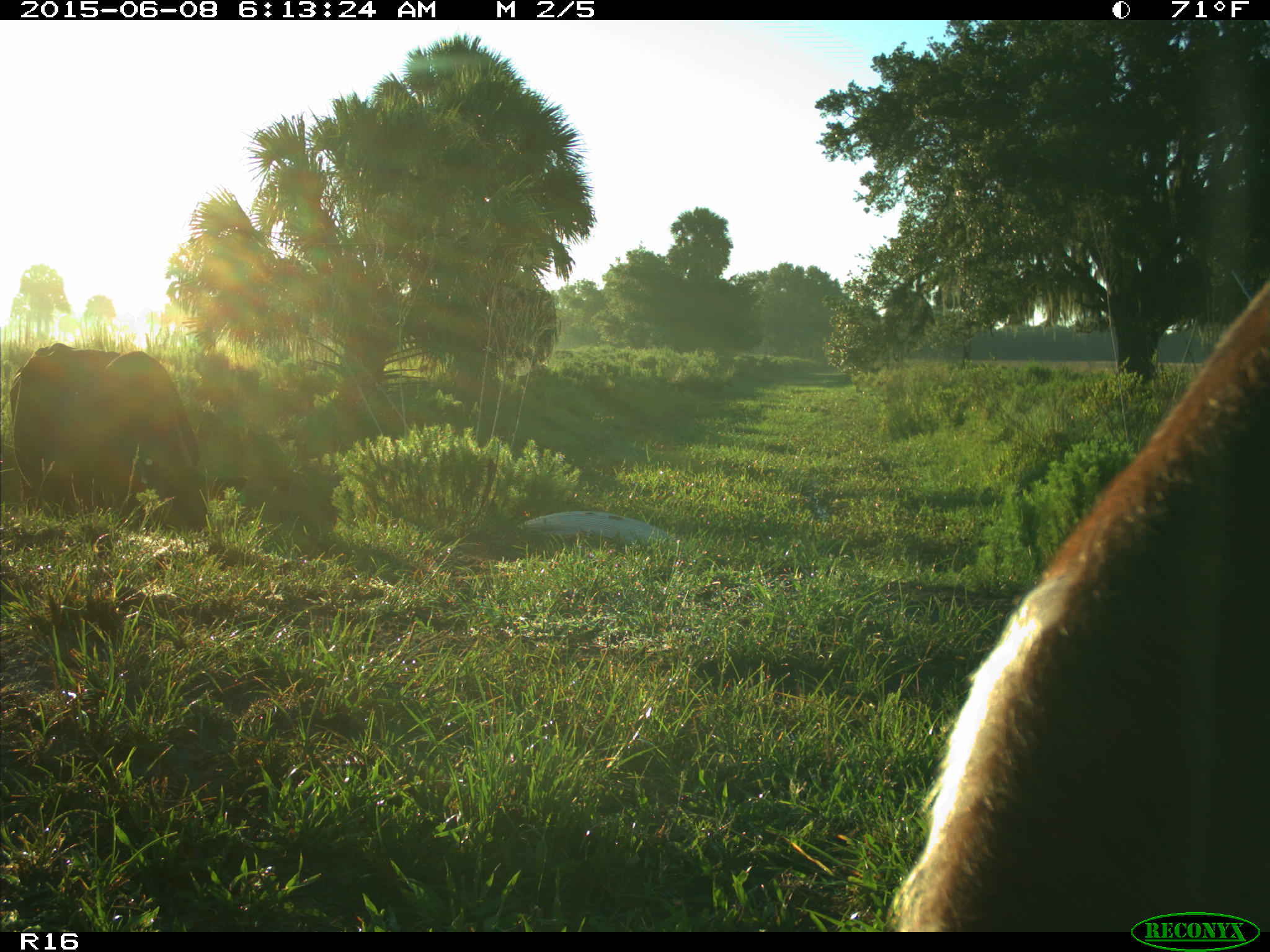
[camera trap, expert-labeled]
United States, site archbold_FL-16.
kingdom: Animalia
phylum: Chordata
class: Mammalia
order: Artiodactyla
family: Bovidae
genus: Bos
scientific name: Bos taurus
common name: domestic cow